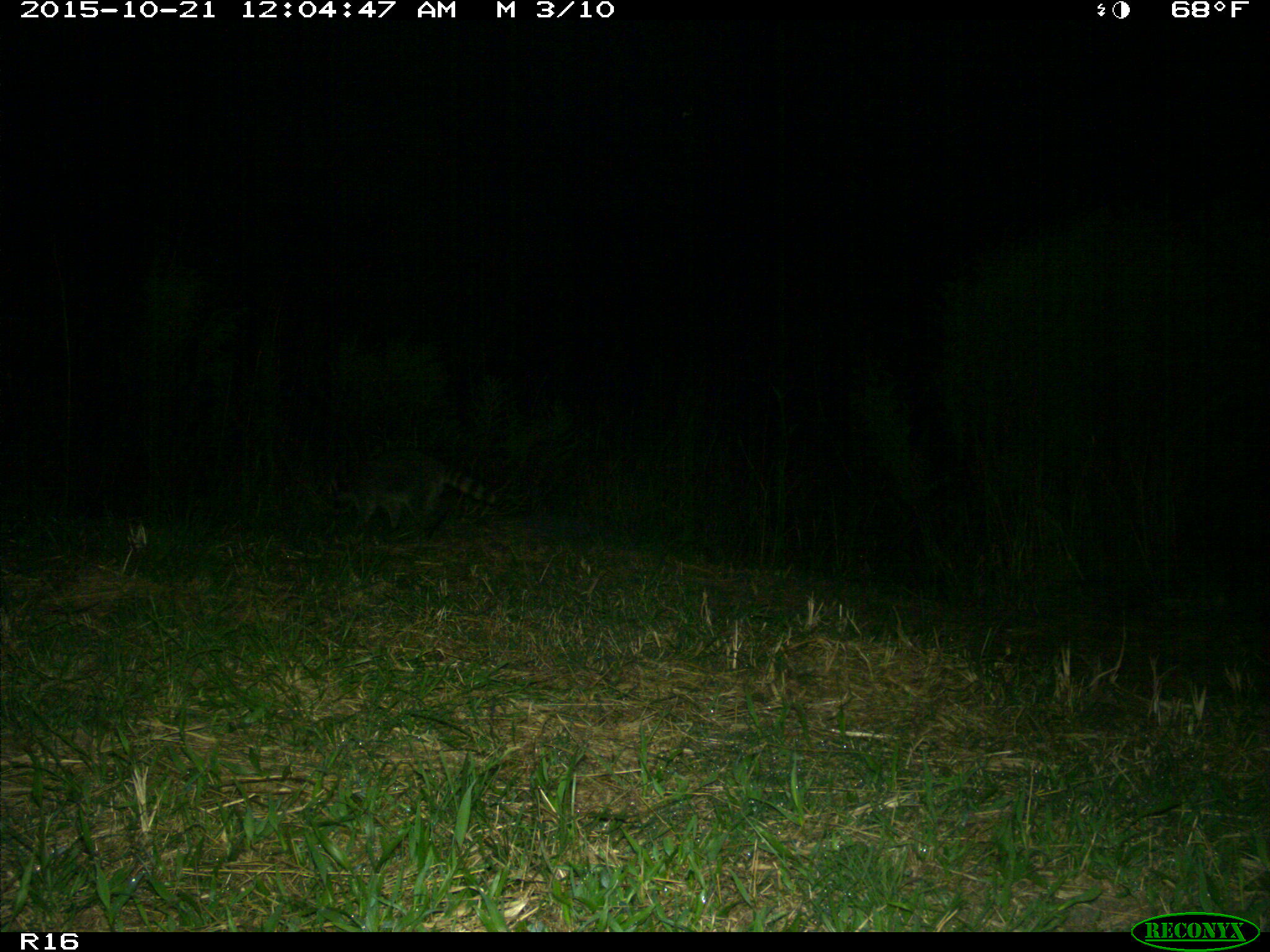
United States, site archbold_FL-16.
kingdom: Animalia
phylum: Chordata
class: Mammalia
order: Carnivora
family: Procyonidae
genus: Procyon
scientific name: Procyon lotor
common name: common raccoon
Procyon lotor (common raccoon).